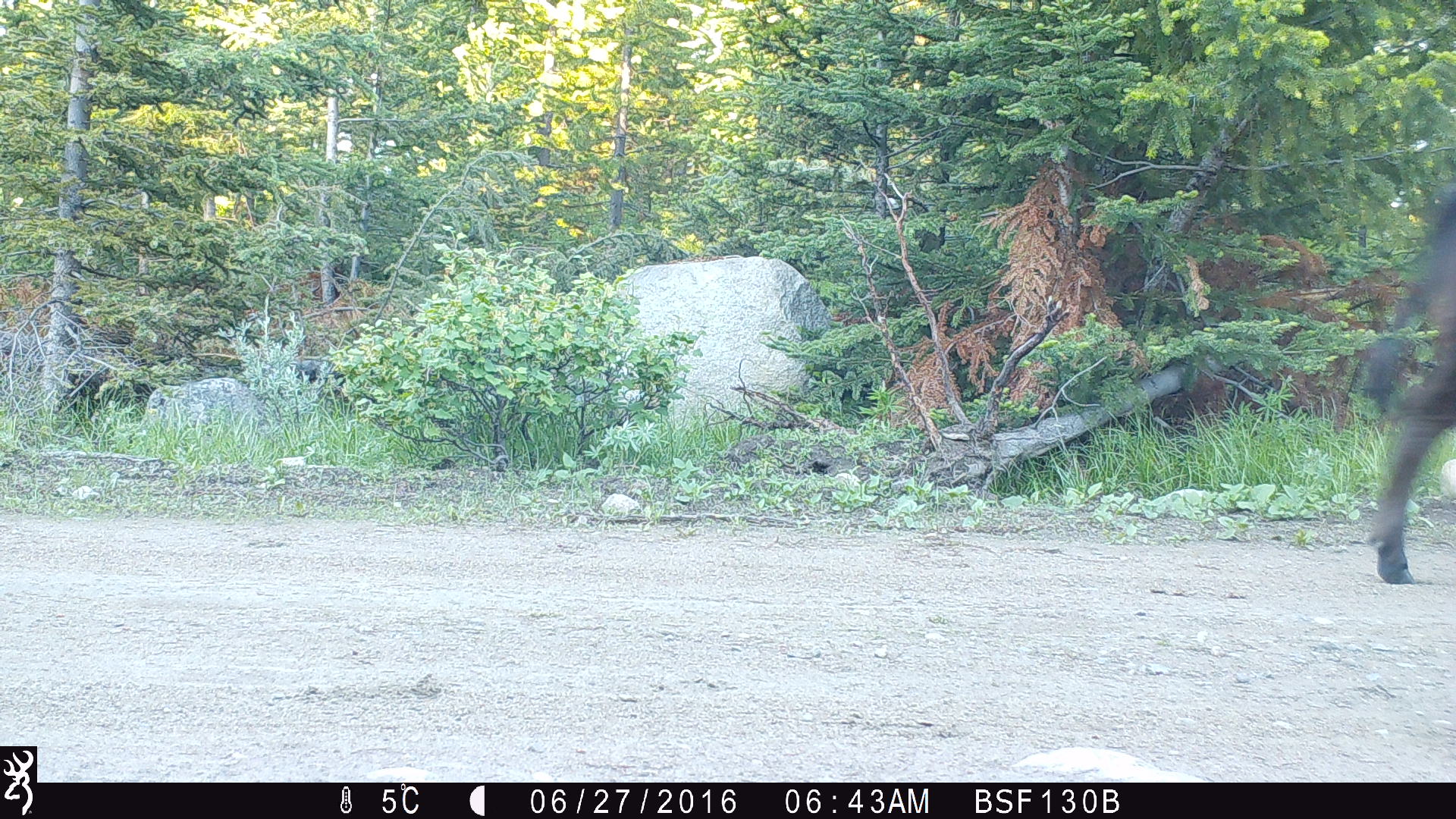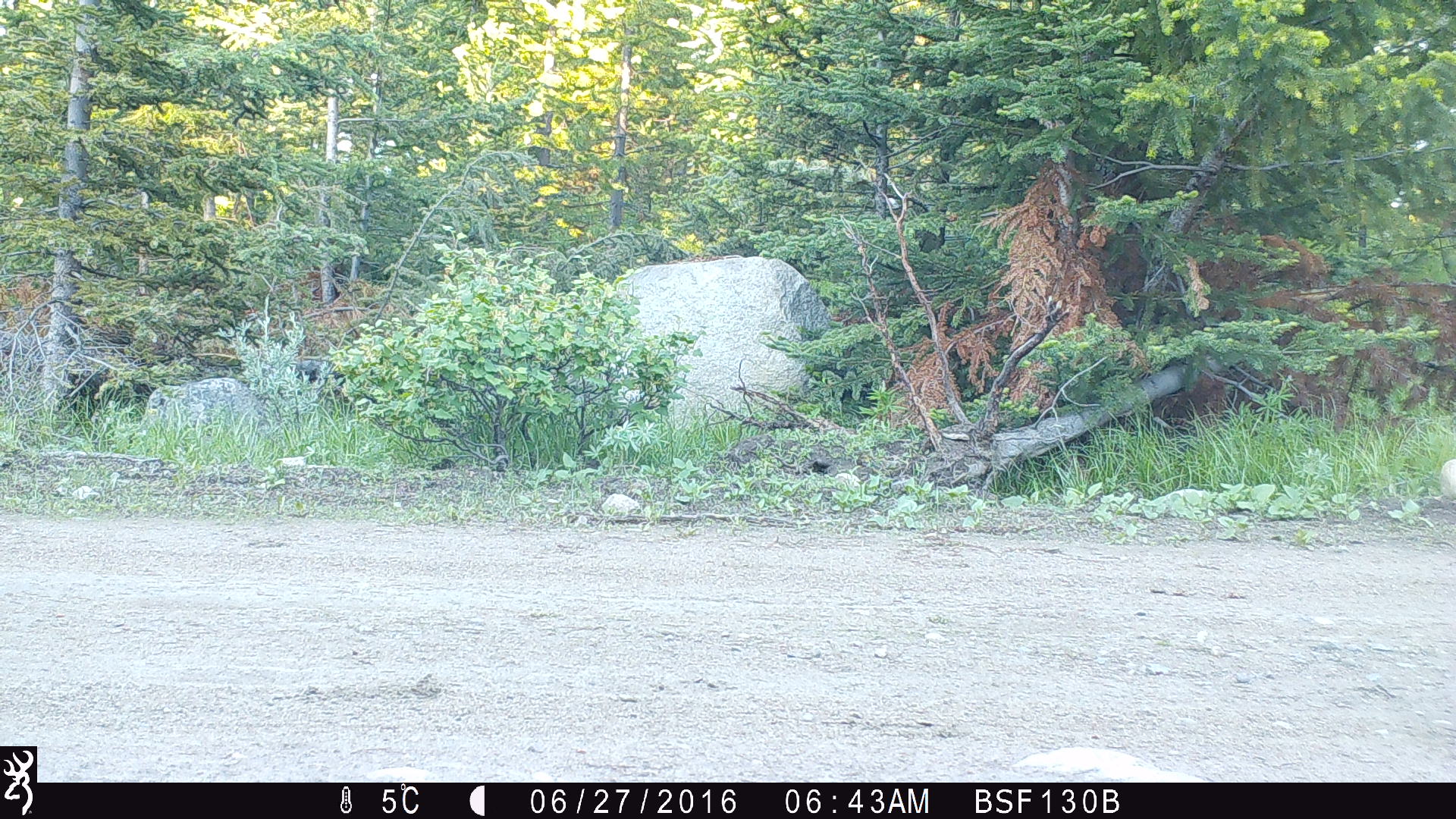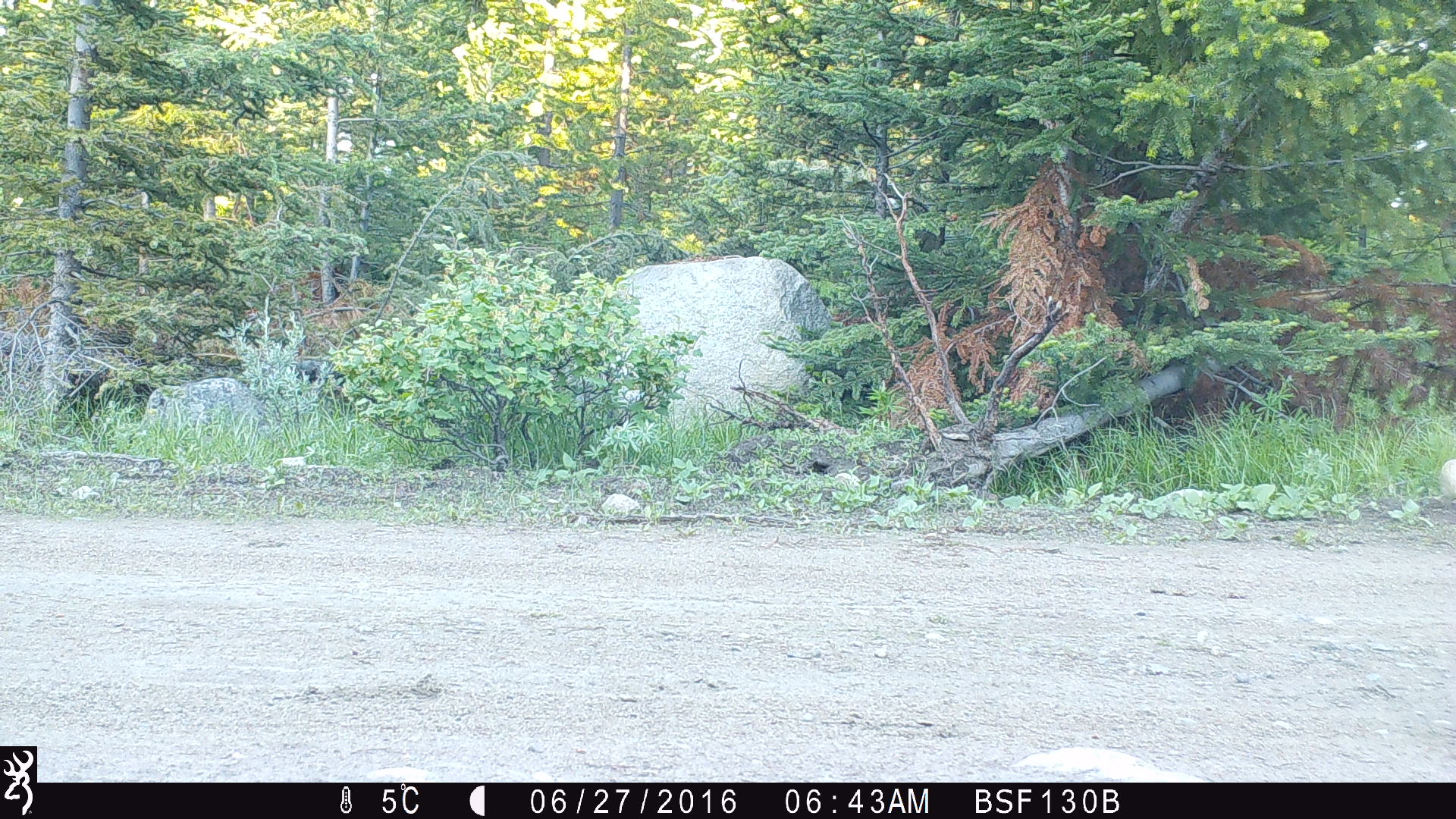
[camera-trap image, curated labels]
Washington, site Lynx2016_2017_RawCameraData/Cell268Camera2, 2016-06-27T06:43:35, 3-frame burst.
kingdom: Animalia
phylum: Chordata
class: Mammalia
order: Artiodactyla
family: Bovidae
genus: Bos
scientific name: Bos taurus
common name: domestic cattle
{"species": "domestic cattle (Bos taurus)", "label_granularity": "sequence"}